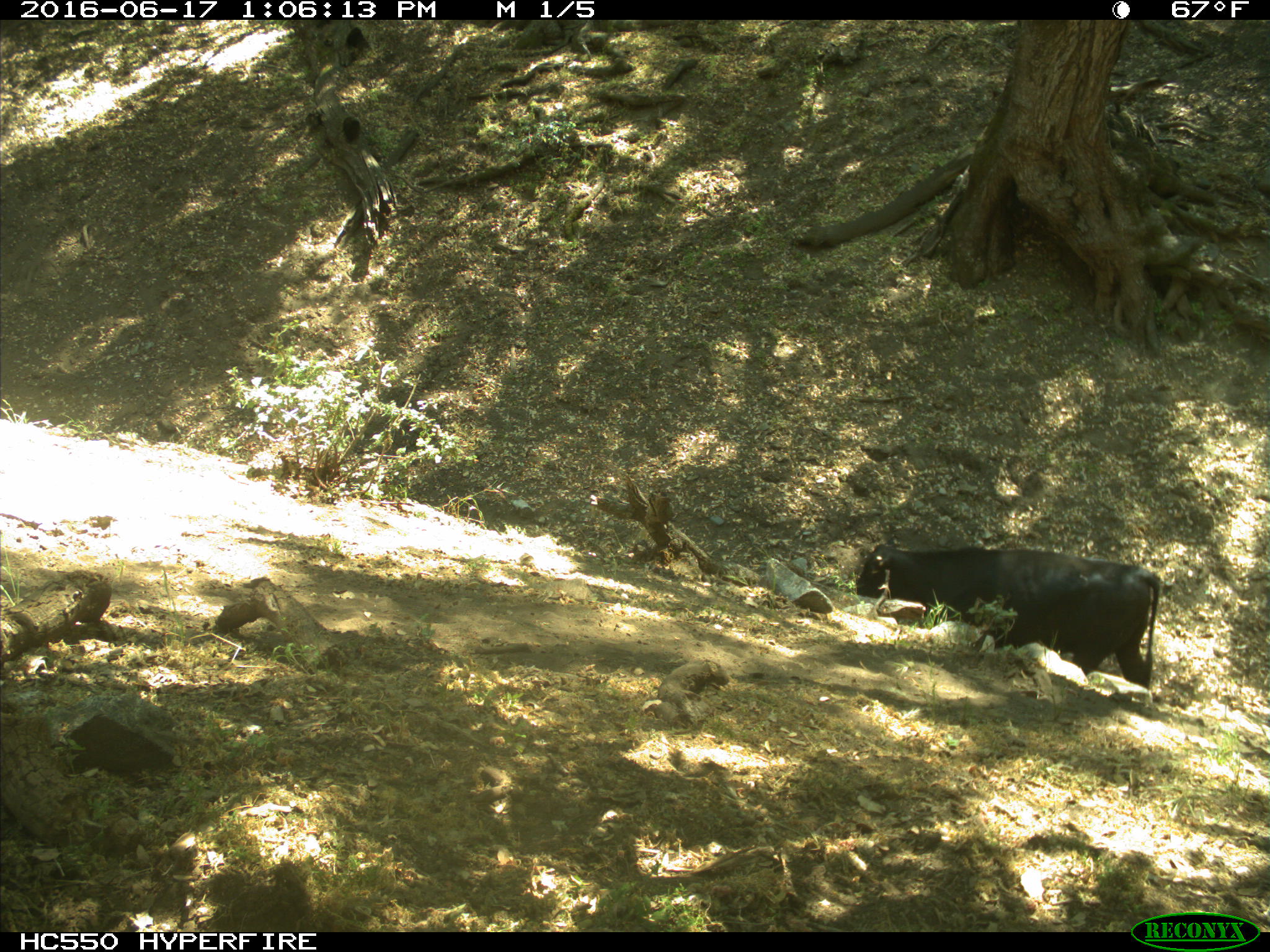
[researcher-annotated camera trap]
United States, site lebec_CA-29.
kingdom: Animalia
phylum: Chordata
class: Mammalia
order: Artiodactyla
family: Bovidae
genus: Bos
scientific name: Bos taurus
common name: domestic cow